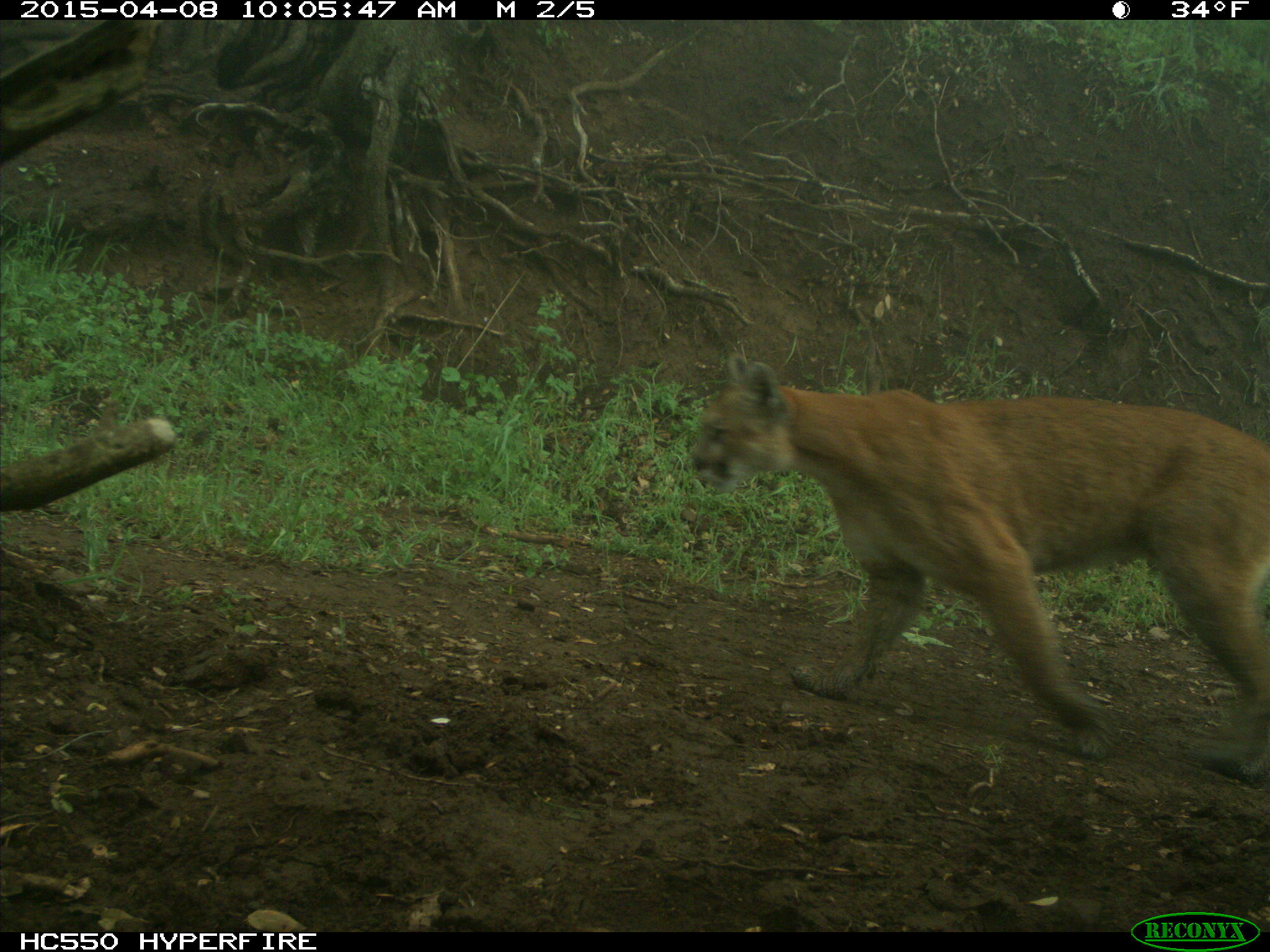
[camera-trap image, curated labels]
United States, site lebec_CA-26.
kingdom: Animalia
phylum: Chordata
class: Mammalia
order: Carnivora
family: Felidae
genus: Puma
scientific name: Puma concolor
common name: mountain lion